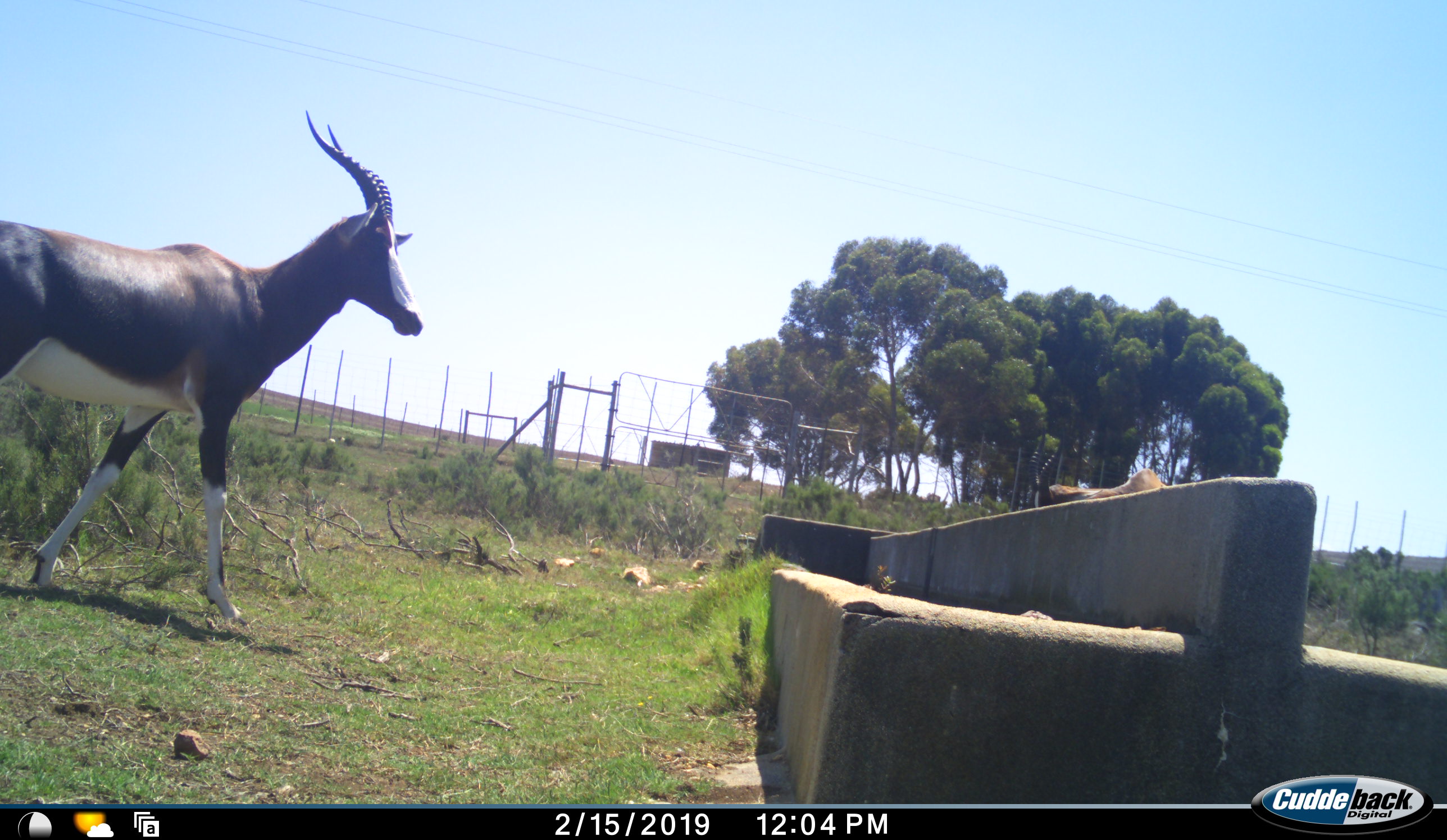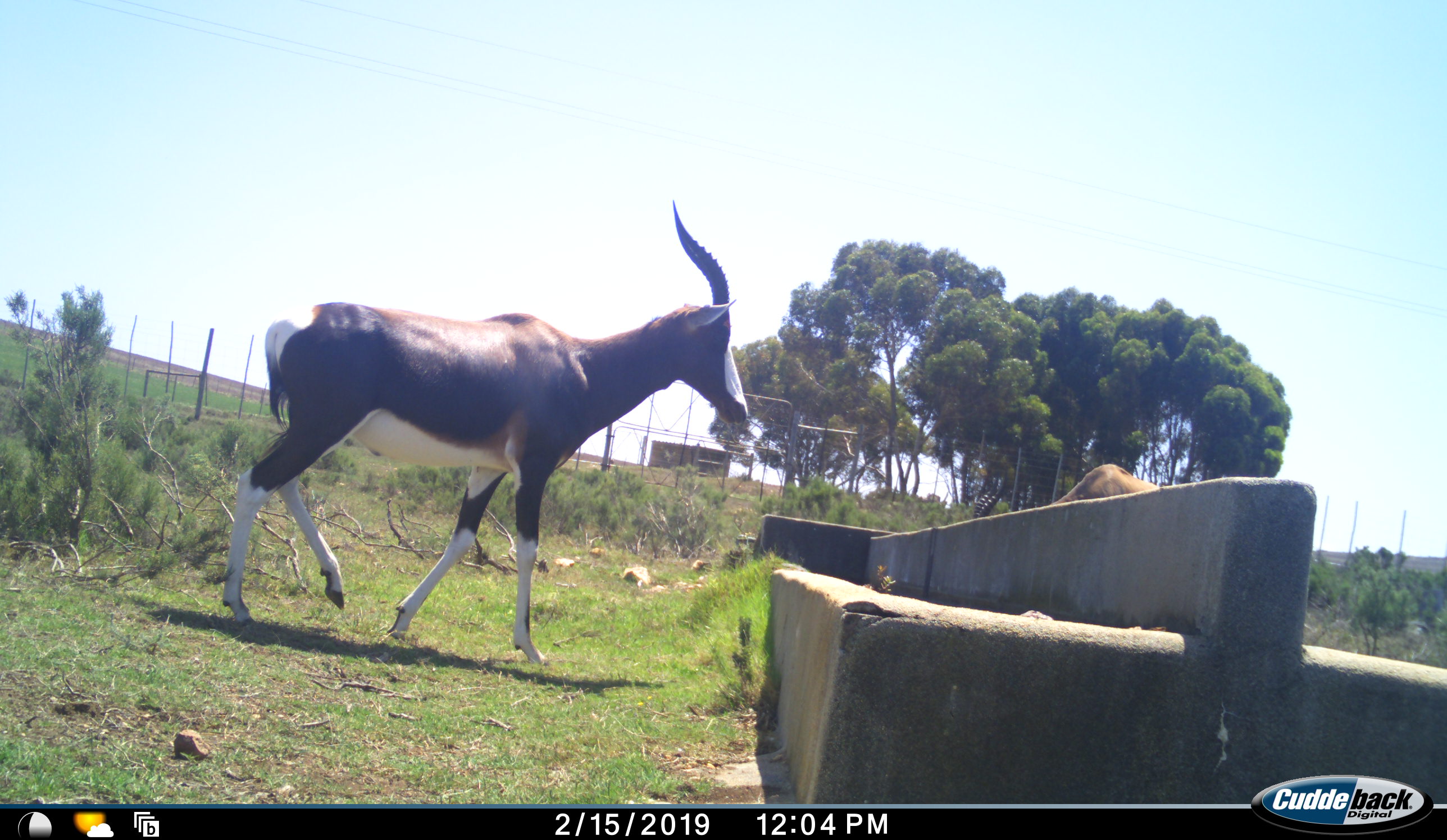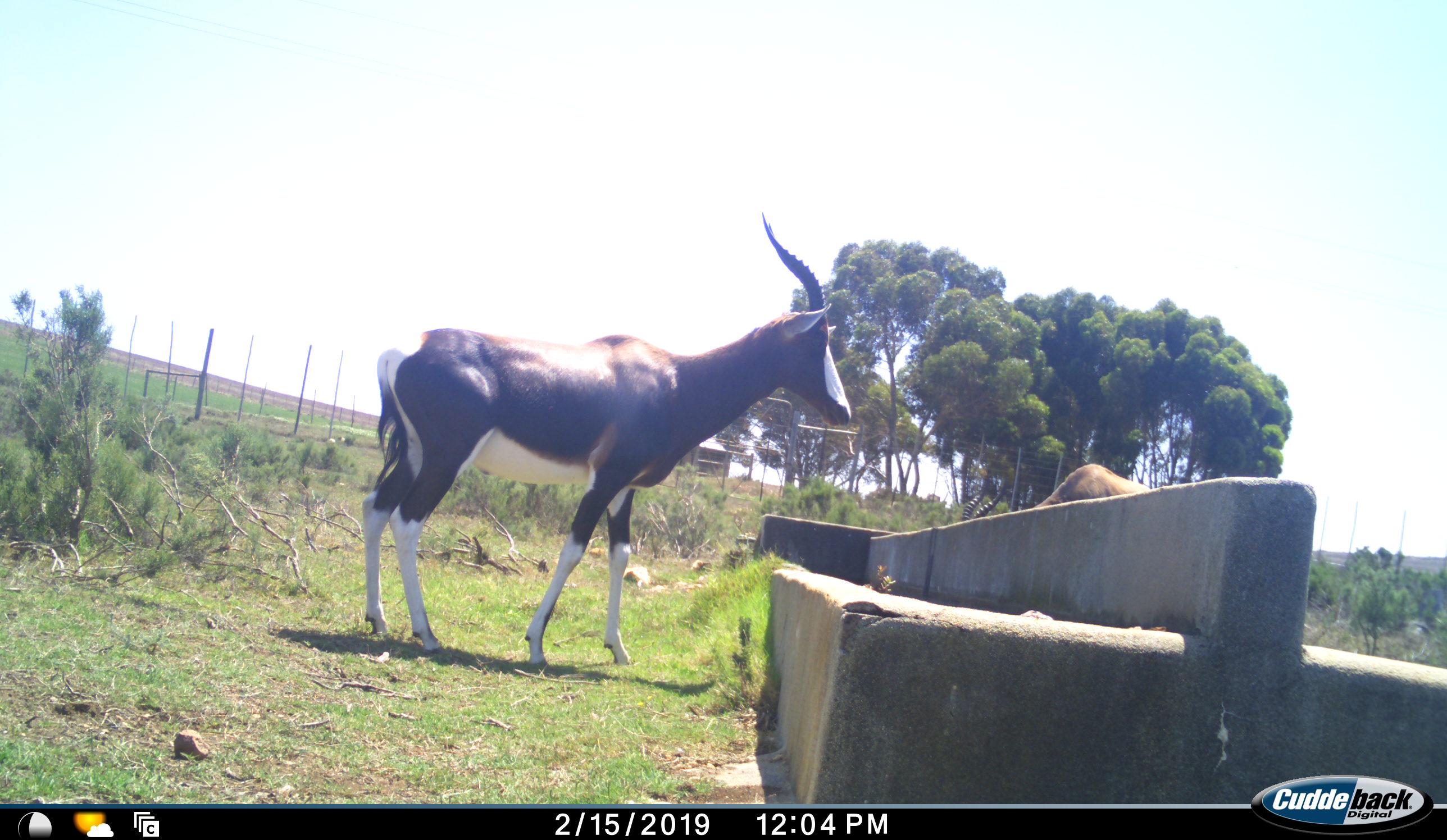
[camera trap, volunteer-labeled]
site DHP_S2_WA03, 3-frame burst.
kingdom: Animalia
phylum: Chordata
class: Mammalia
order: Artiodactyla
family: Bovidae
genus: Damaliscus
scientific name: Damaliscus pygargus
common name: bontebok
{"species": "bontebok (Damaliscus pygargus)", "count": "2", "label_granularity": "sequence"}